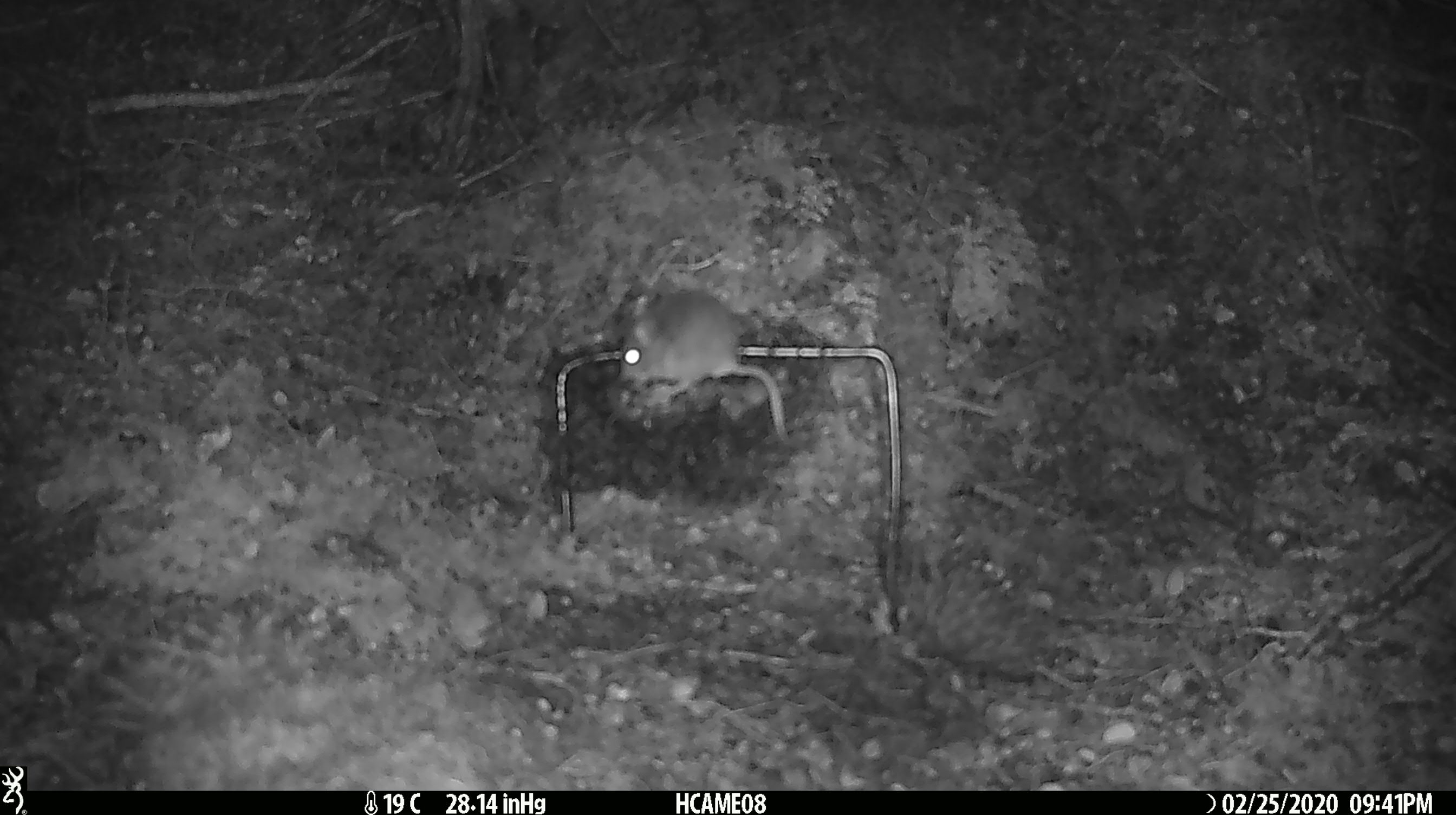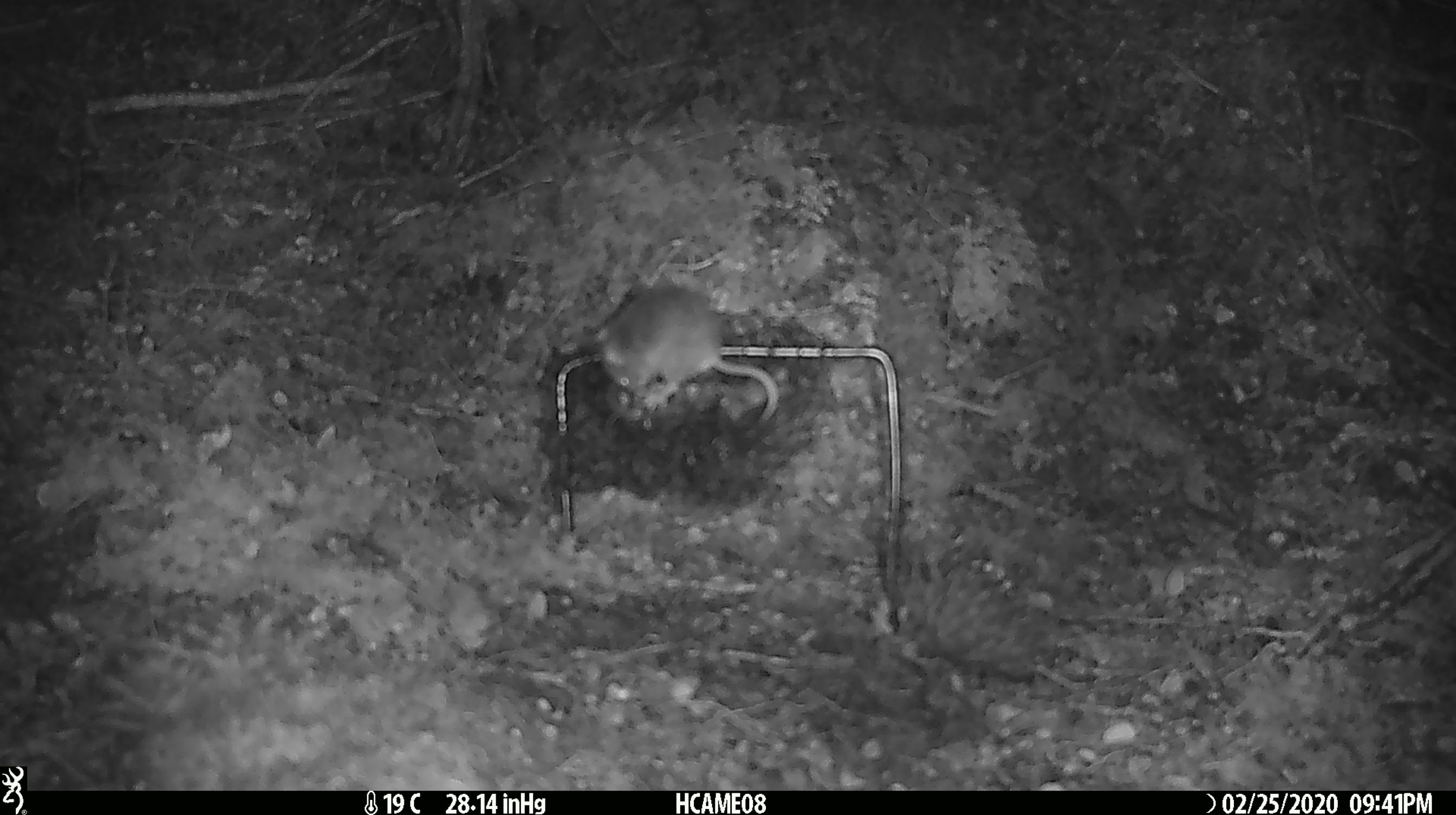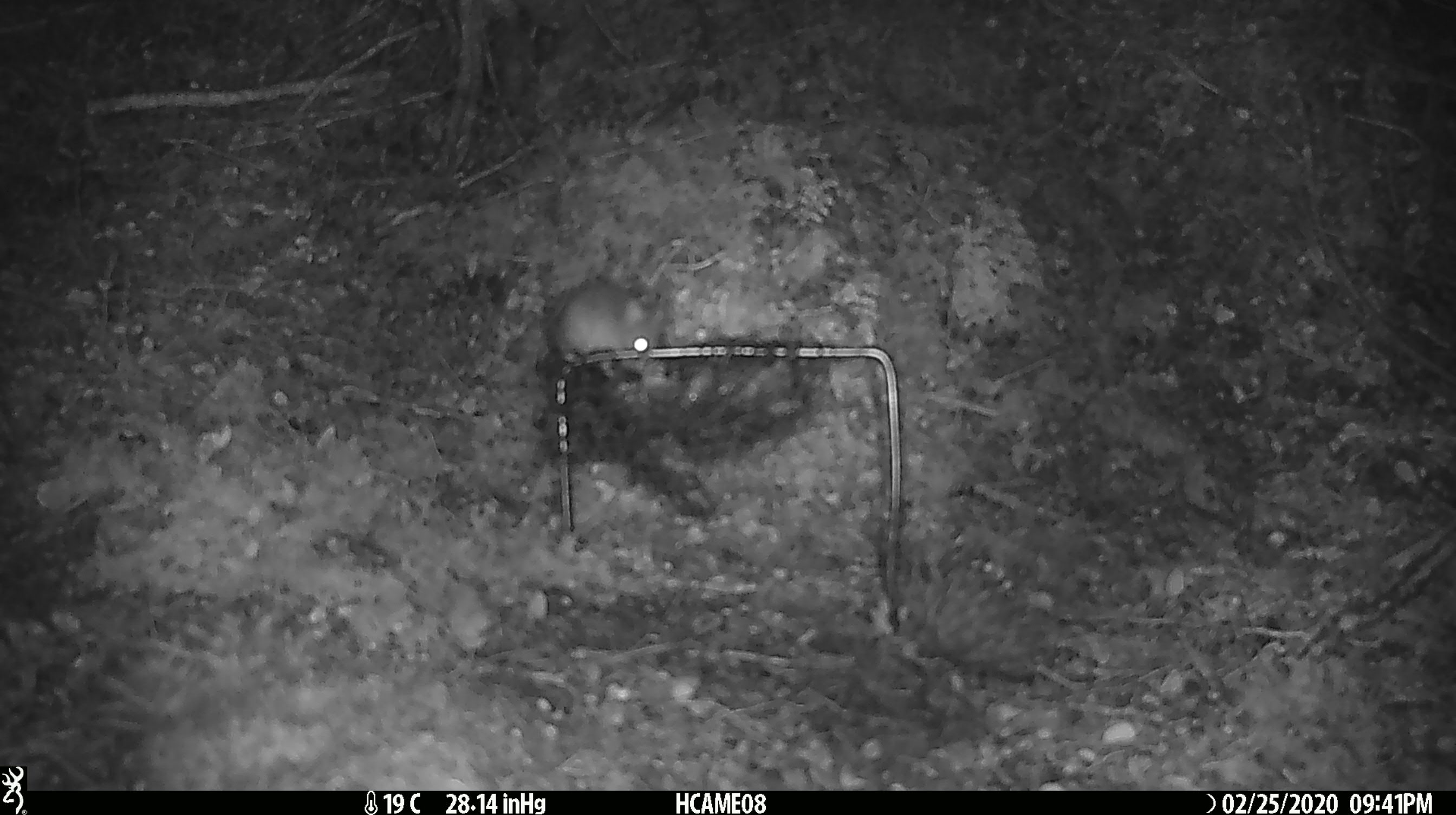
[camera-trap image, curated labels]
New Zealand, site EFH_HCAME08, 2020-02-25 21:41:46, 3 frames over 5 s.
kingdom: Animalia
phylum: Chordata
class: Mammalia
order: Rodentia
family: Muridae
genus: Mus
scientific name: Mus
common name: mouse